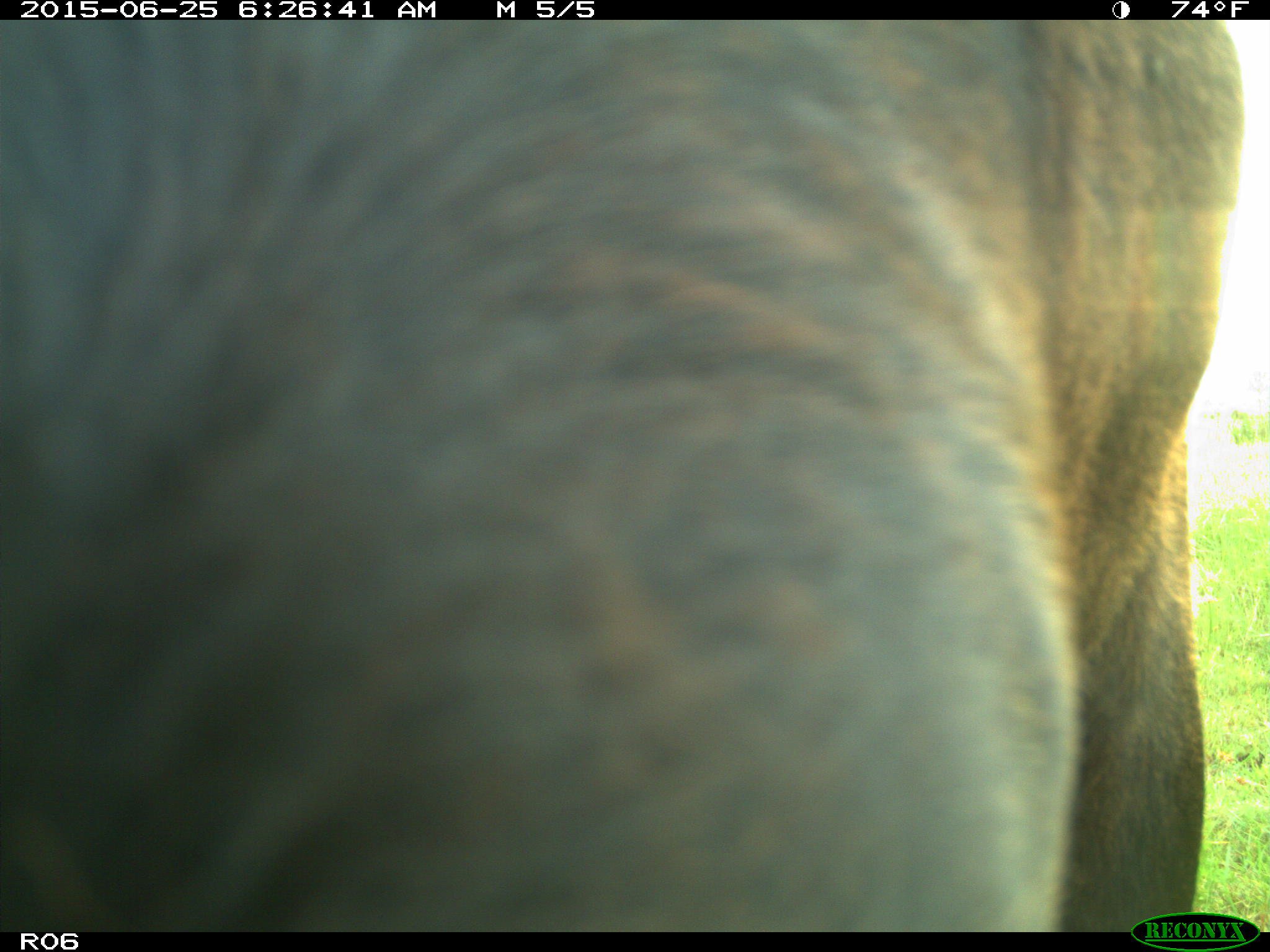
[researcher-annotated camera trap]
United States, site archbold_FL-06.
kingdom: Animalia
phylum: Chordata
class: Mammalia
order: Artiodactyla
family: Bovidae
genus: Bos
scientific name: Bos taurus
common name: domestic cow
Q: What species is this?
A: Bos taurus (domestic cow).